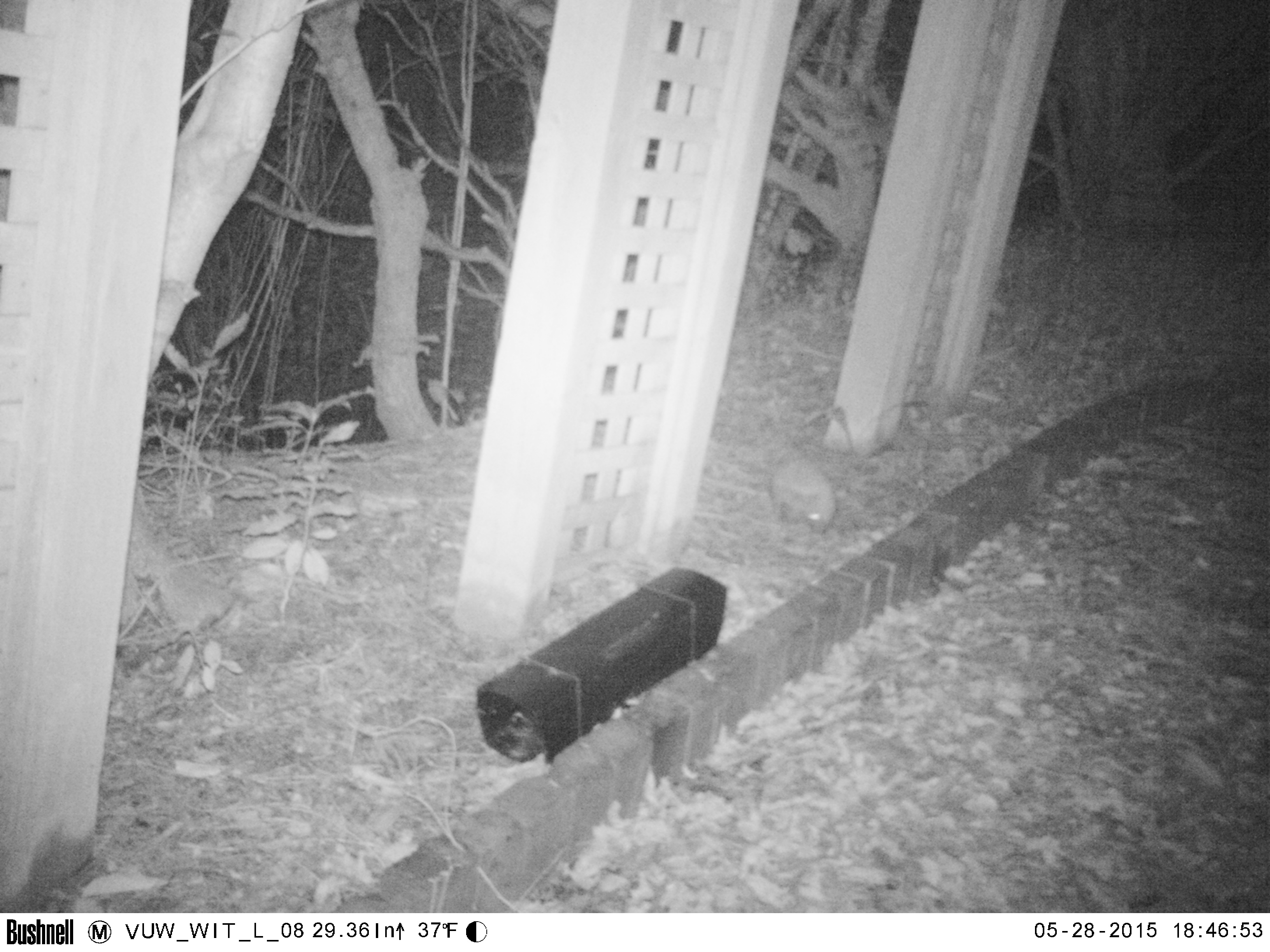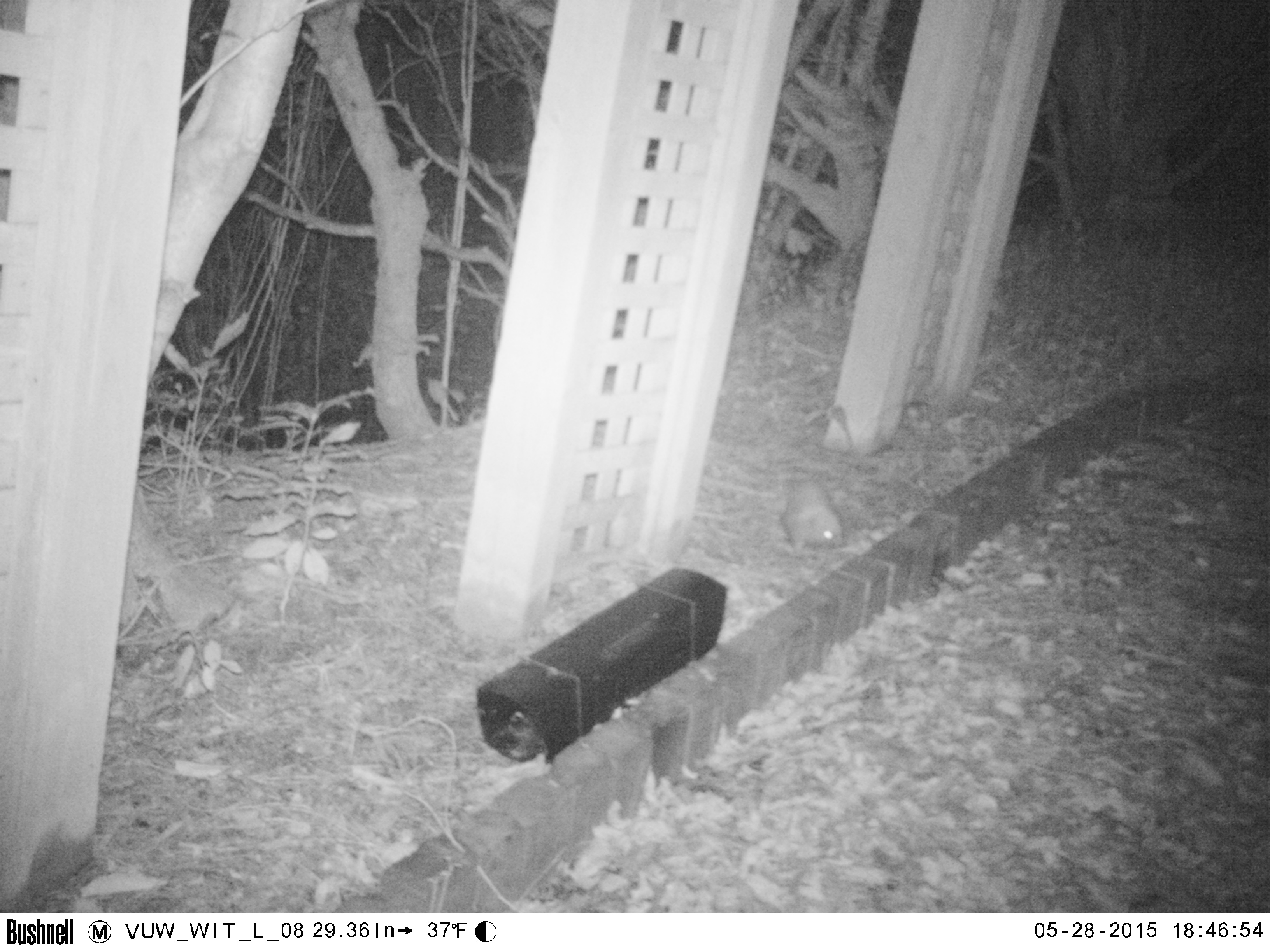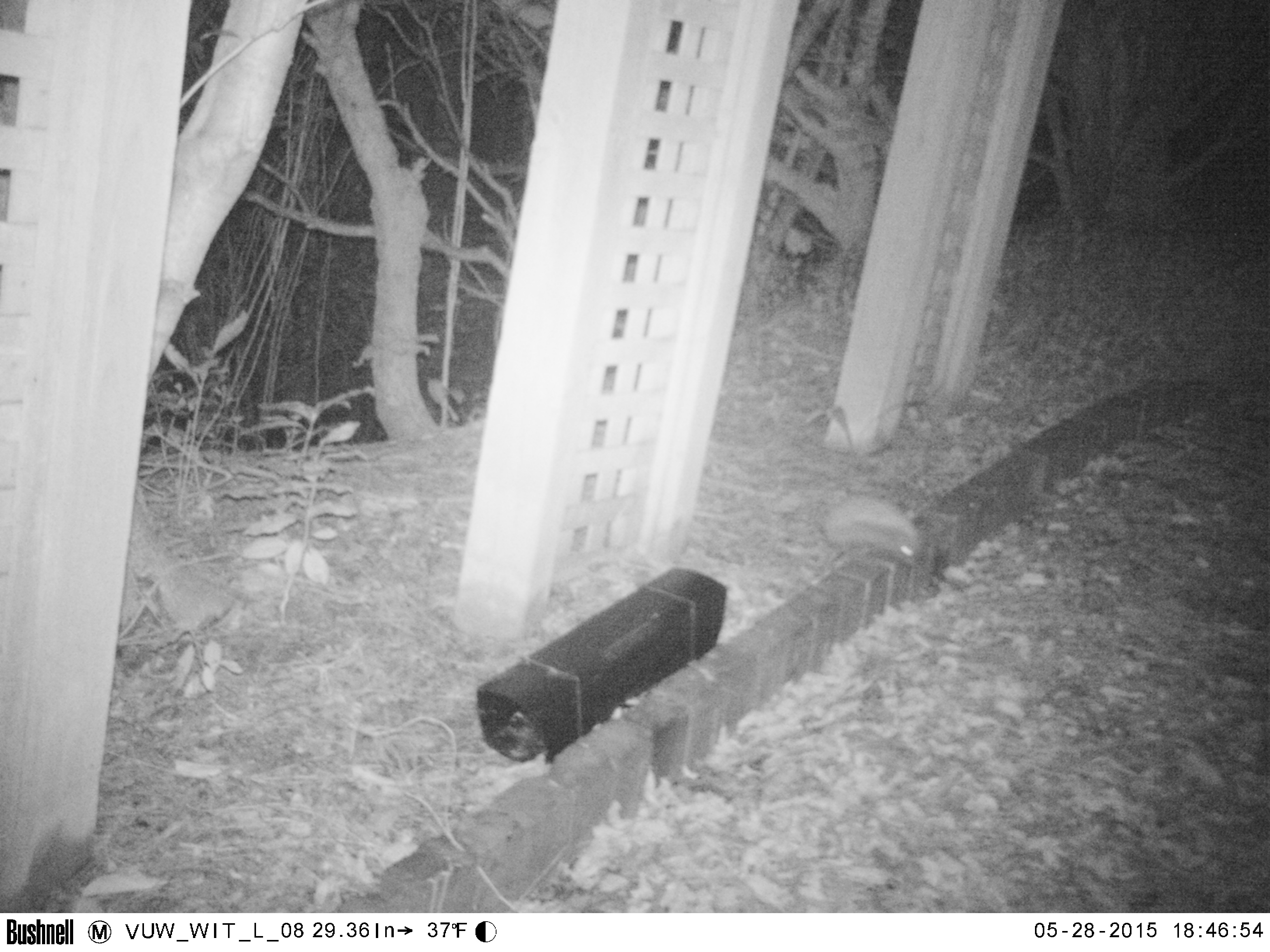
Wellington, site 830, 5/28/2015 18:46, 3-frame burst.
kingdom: Animalia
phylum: Chordata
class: Mammalia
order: Eulipotyphla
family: Erinaceidae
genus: Erinaceus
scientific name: Erinaceus europaeus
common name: hedgehog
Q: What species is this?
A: Hedgehog (Erinaceus europaeus).